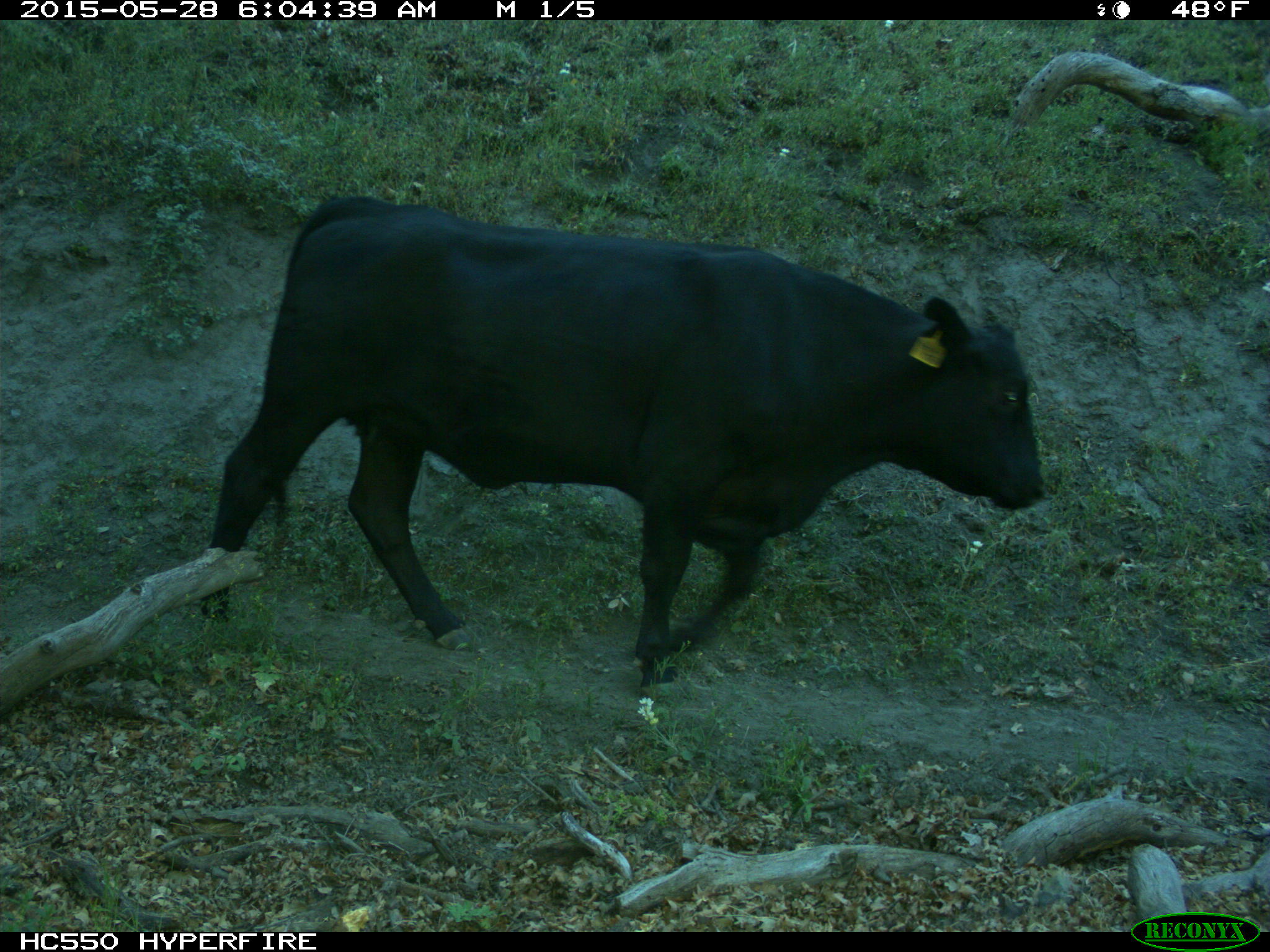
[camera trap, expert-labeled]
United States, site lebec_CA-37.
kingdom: Animalia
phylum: Chordata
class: Mammalia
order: Artiodactyla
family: Bovidae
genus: Bos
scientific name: Bos taurus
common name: domestic cow